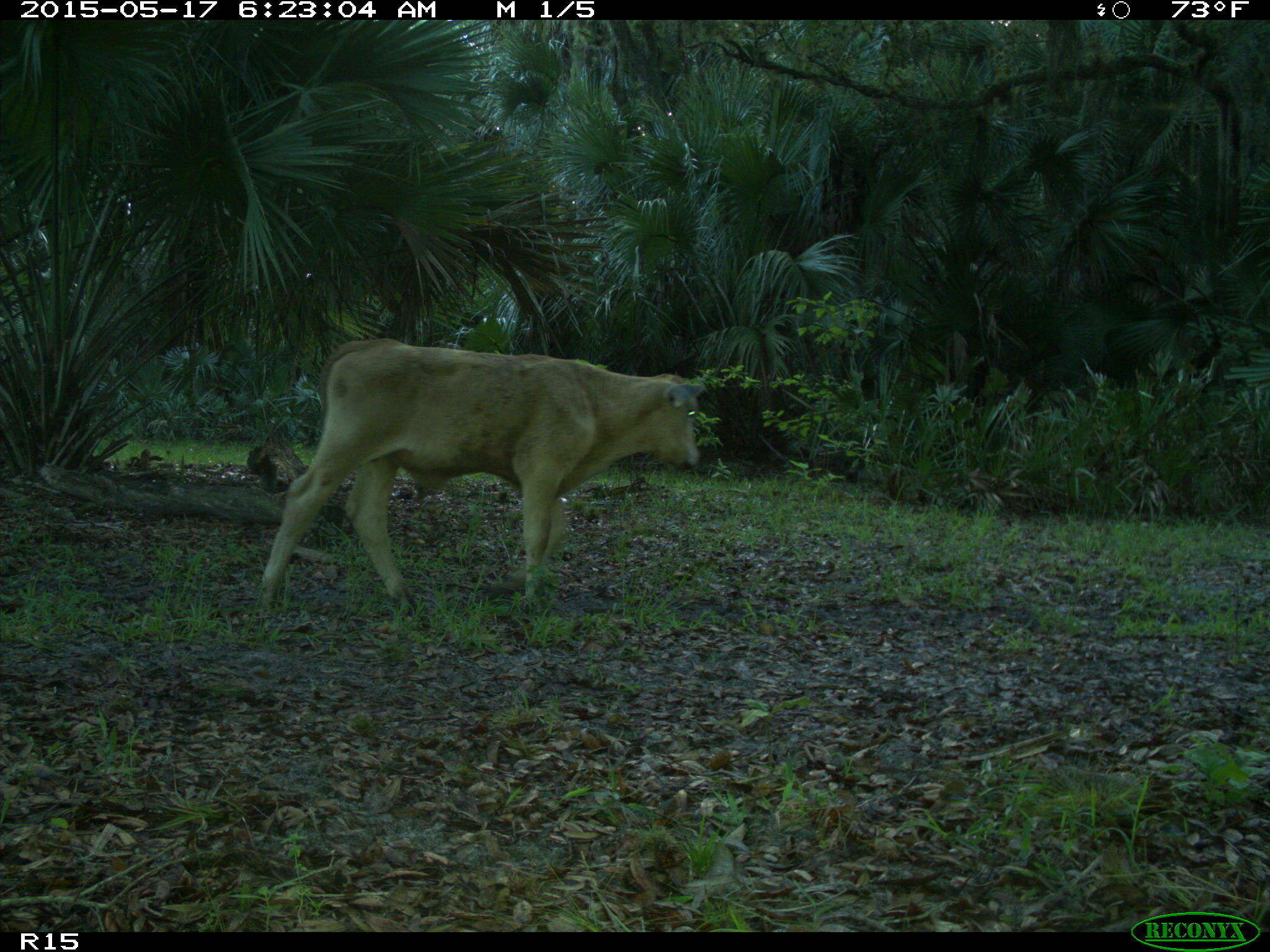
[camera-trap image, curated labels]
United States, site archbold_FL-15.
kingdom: Animalia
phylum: Chordata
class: Mammalia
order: Artiodactyla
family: Bovidae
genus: Bos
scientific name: Bos taurus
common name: domestic cow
Bos taurus (domestic cow).